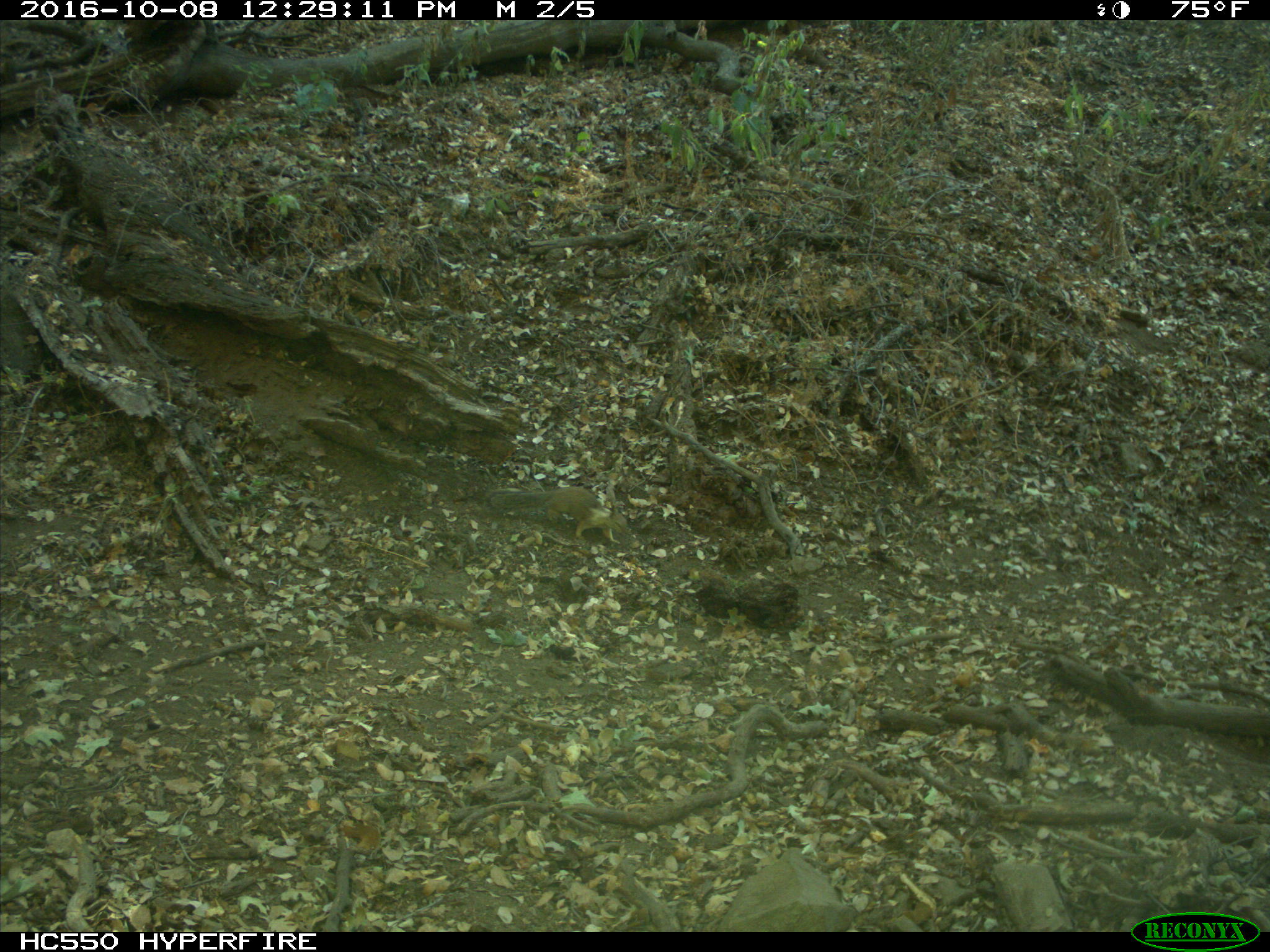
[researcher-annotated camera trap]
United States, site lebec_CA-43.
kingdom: Animalia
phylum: Chordata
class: Mammalia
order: Rodentia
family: Sciuridae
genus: Otospermophilus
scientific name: Otospermophilus beecheyi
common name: california ground squirrel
Otospermophilus beecheyi (california ground squirrel).